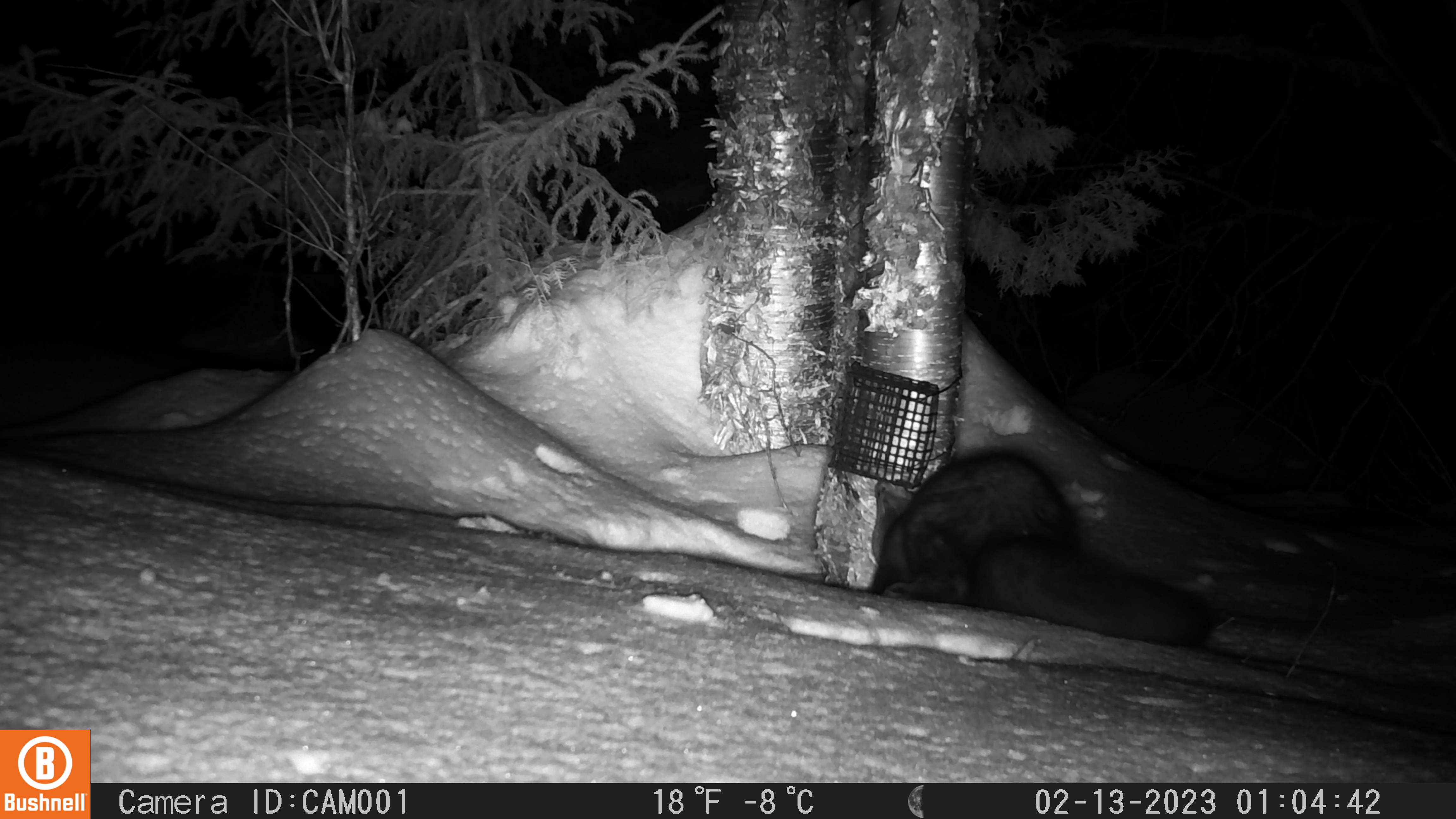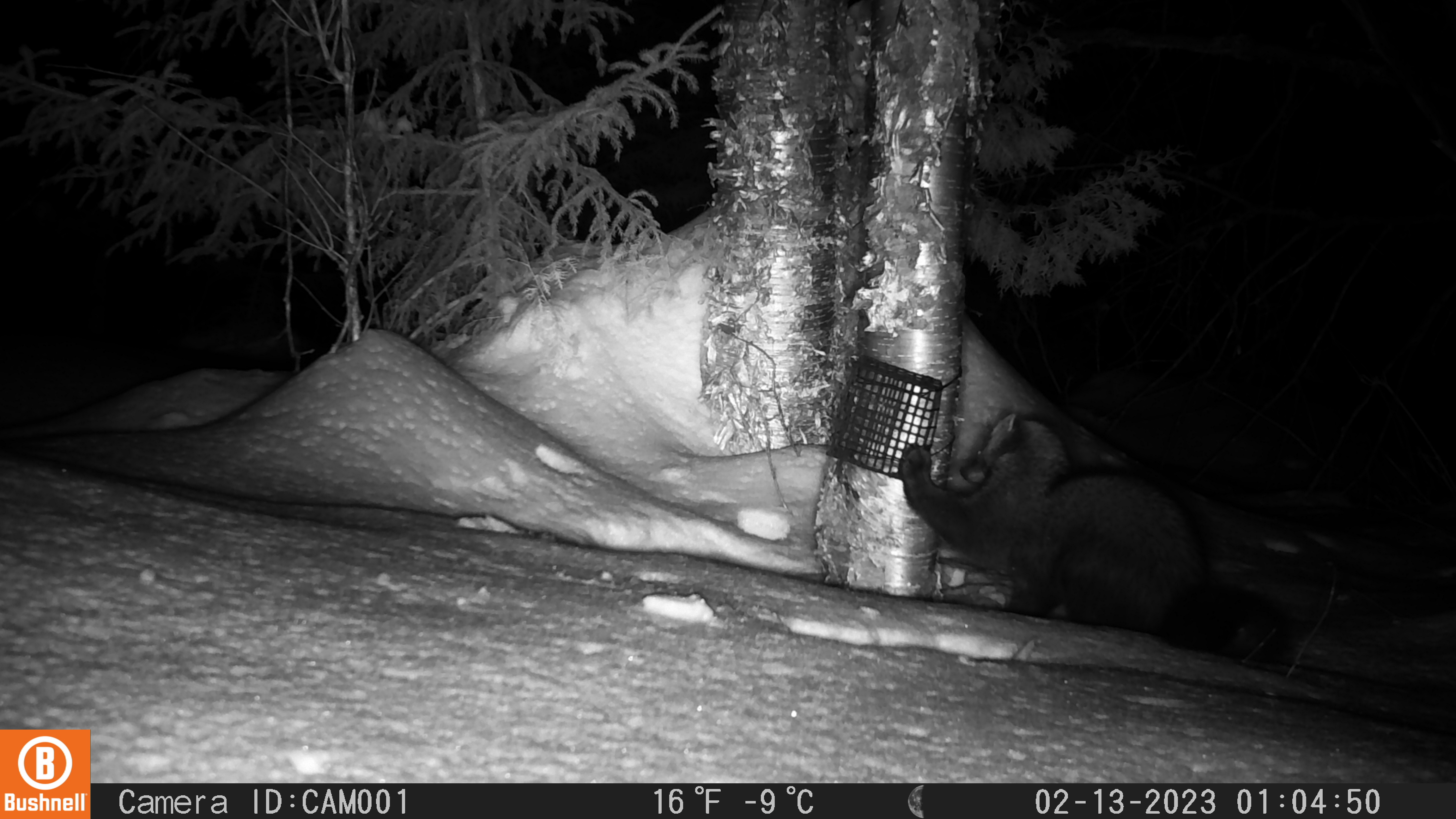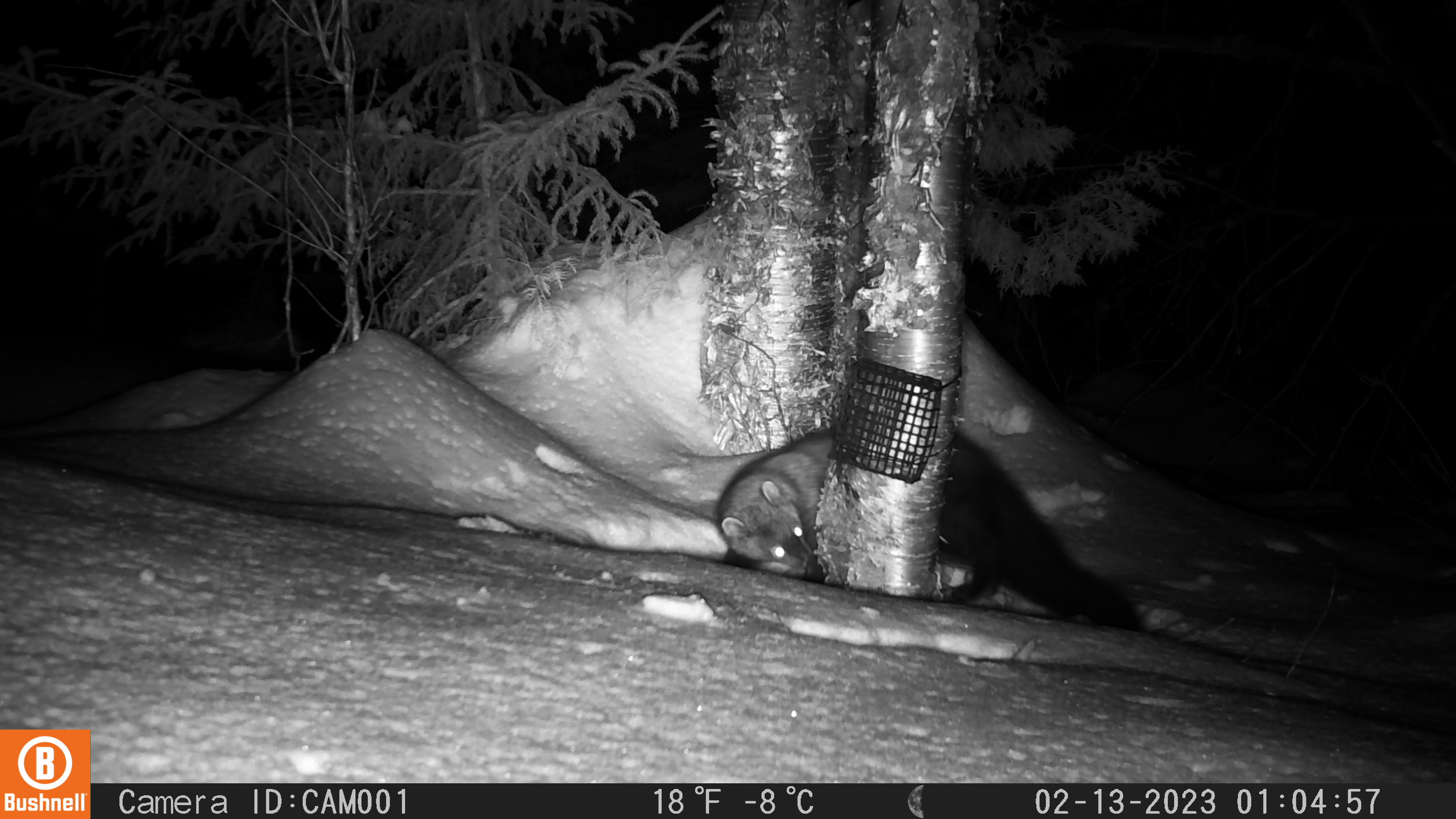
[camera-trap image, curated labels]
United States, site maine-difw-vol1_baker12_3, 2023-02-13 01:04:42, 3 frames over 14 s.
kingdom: Animalia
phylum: Chordata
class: Mammalia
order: Carnivora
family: Mustelidae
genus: Pekania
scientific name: Pekania pennanti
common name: fisher